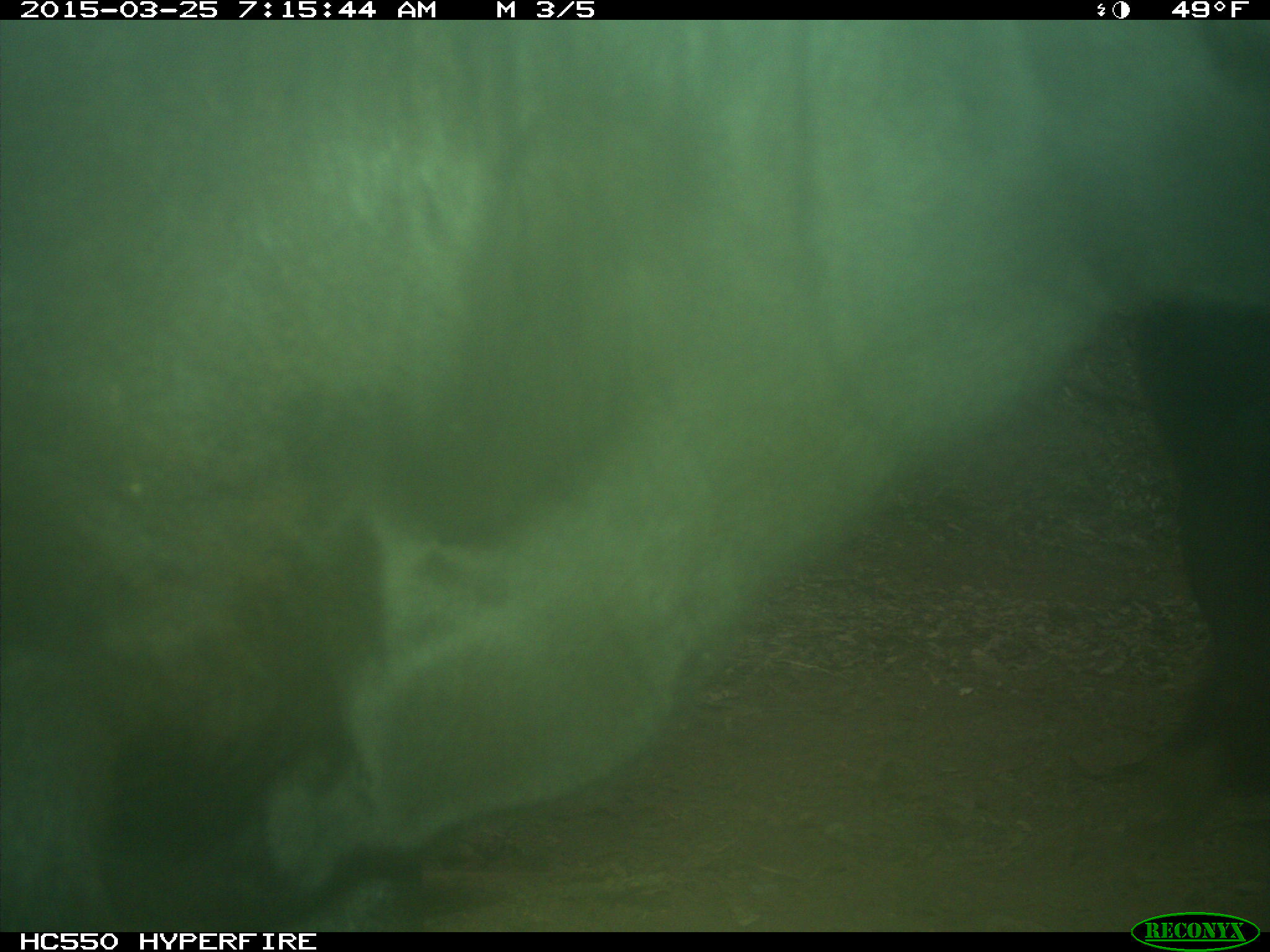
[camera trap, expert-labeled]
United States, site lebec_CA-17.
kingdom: Animalia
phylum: Chordata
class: Mammalia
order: Artiodactyla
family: Bovidae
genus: Bos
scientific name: Bos taurus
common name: domestic cow